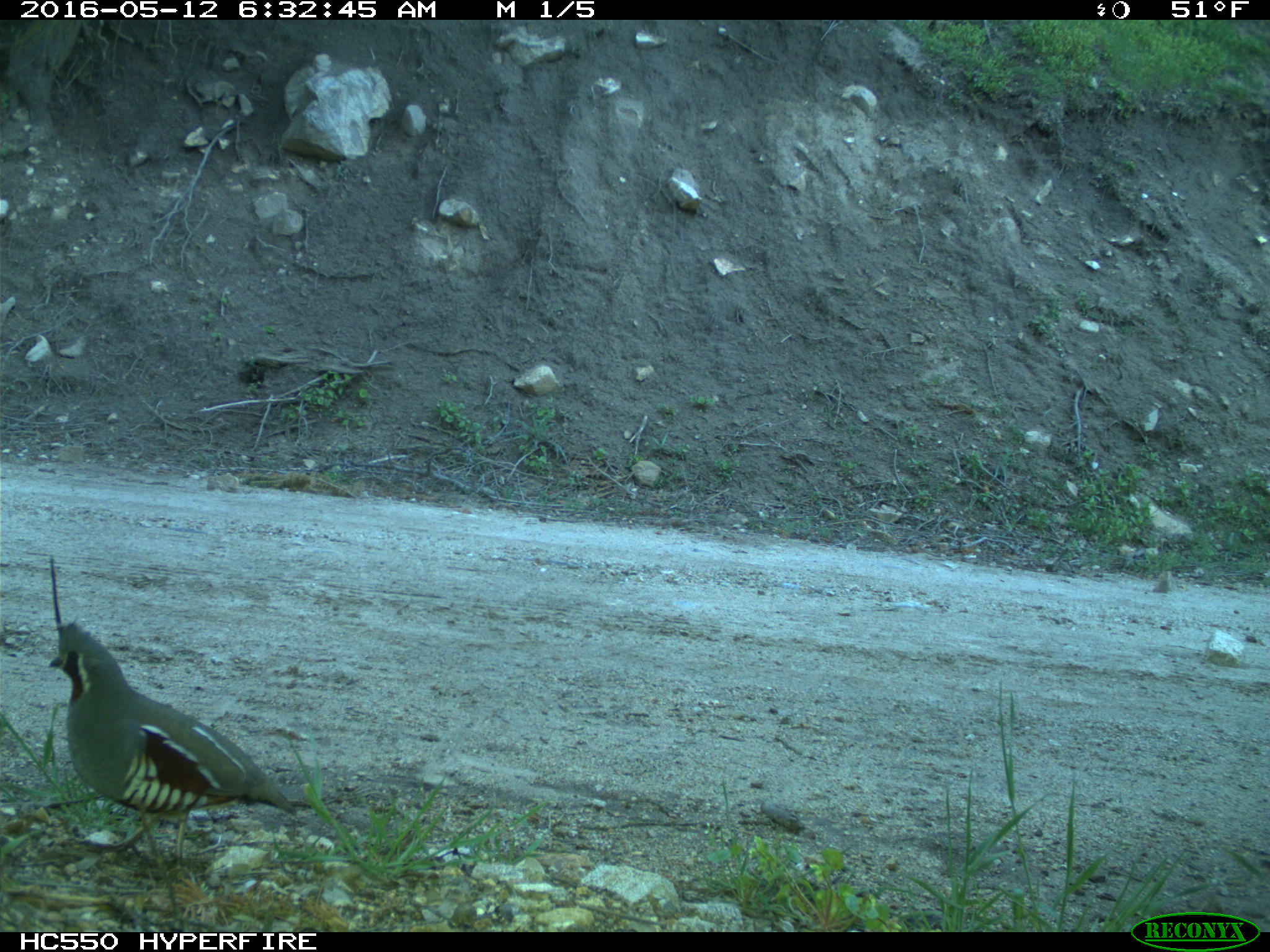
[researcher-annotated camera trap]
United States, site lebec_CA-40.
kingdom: Animalia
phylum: Chordata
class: Aves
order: Galliformes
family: Odontophoridae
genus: Callipepla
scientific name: Callipepla californica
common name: california quail